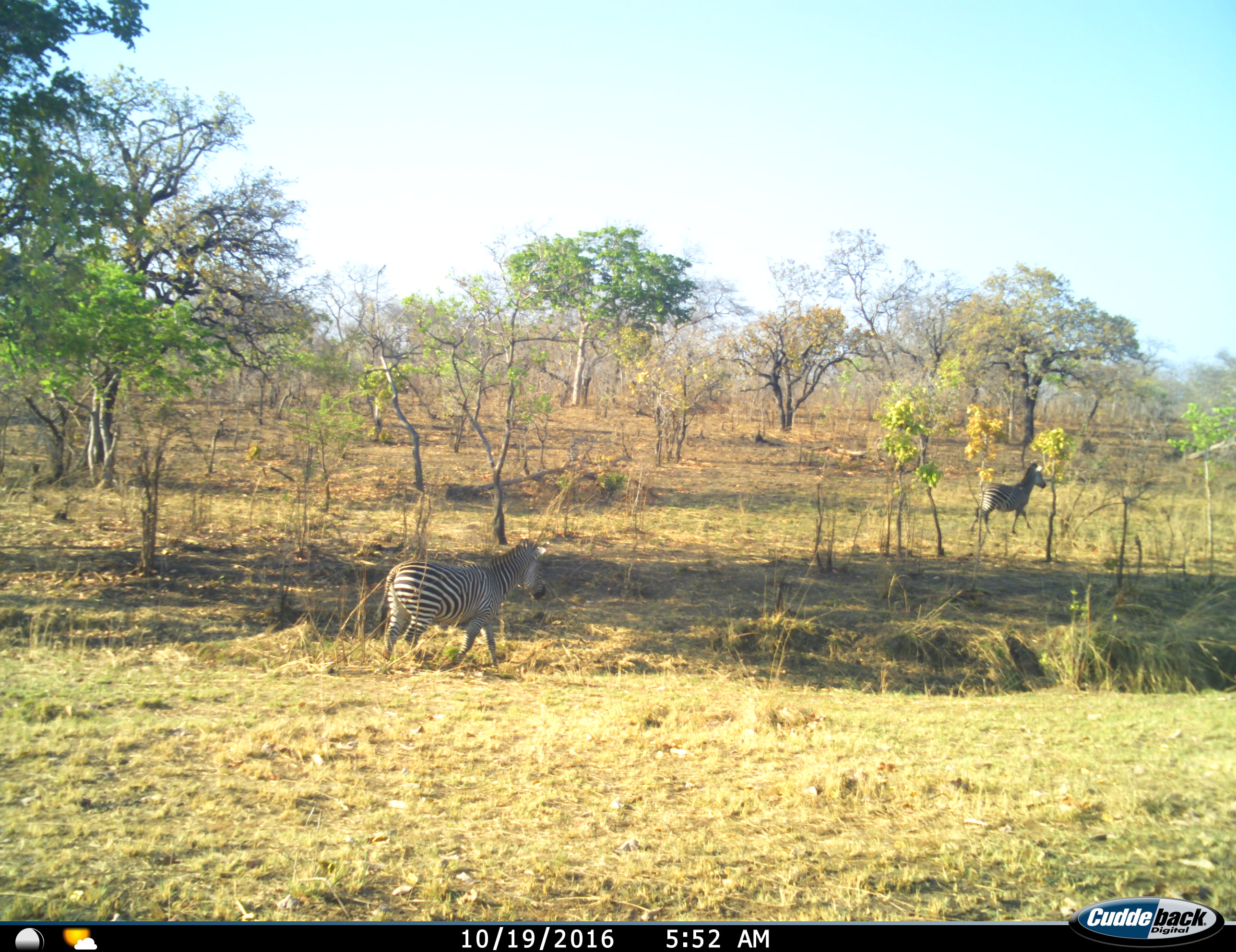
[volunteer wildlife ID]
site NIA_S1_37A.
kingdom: Animalia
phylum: Chordata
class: Mammalia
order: Perissodactyla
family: Equidae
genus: Equus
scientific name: Equus quagga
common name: plains zebra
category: zebraplains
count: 2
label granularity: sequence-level